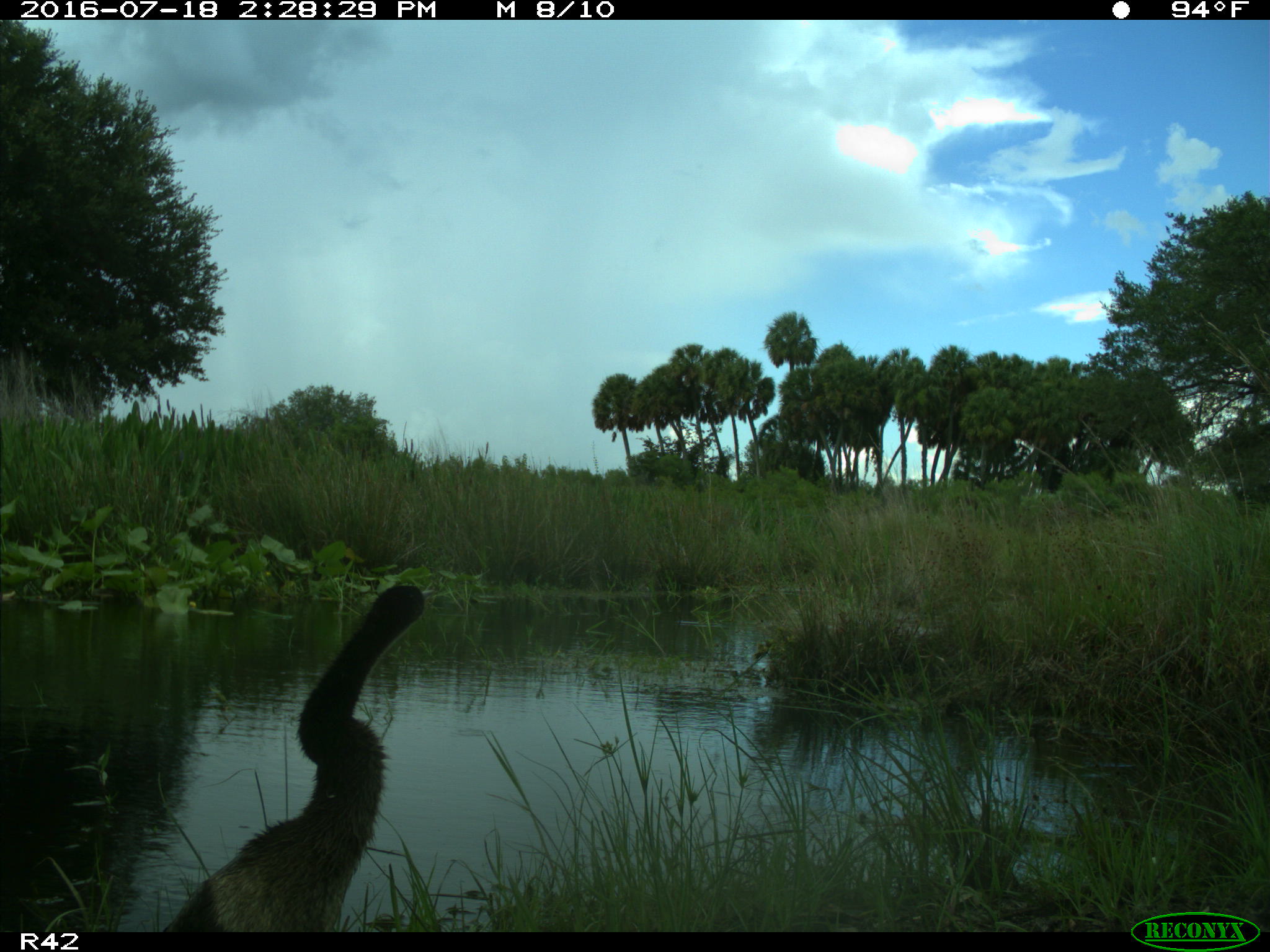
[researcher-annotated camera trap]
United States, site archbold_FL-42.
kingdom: Animalia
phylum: Chordata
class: Aves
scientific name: Aves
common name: birds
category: unidentified bird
Unidentified bird (birds) (Aves).